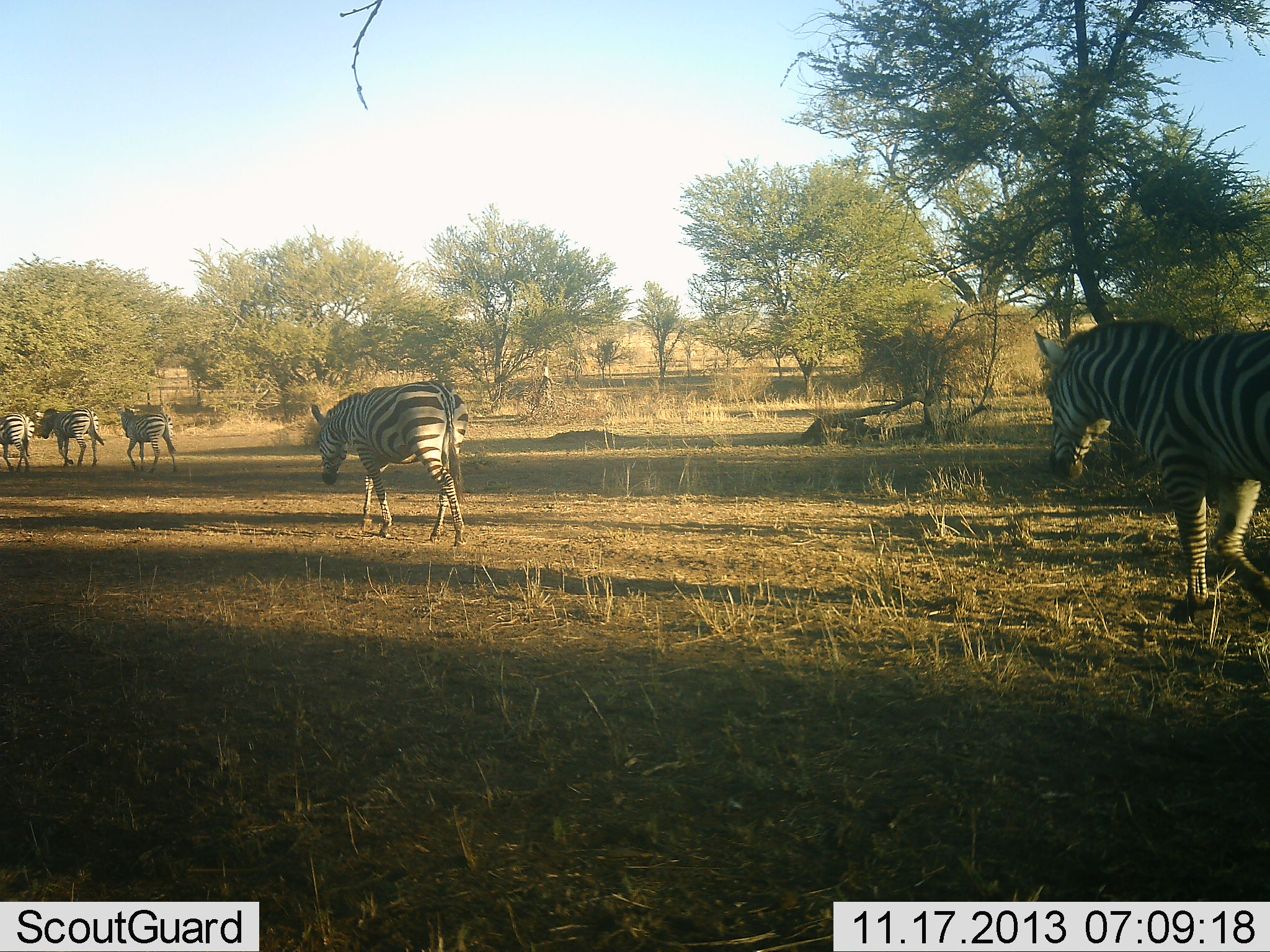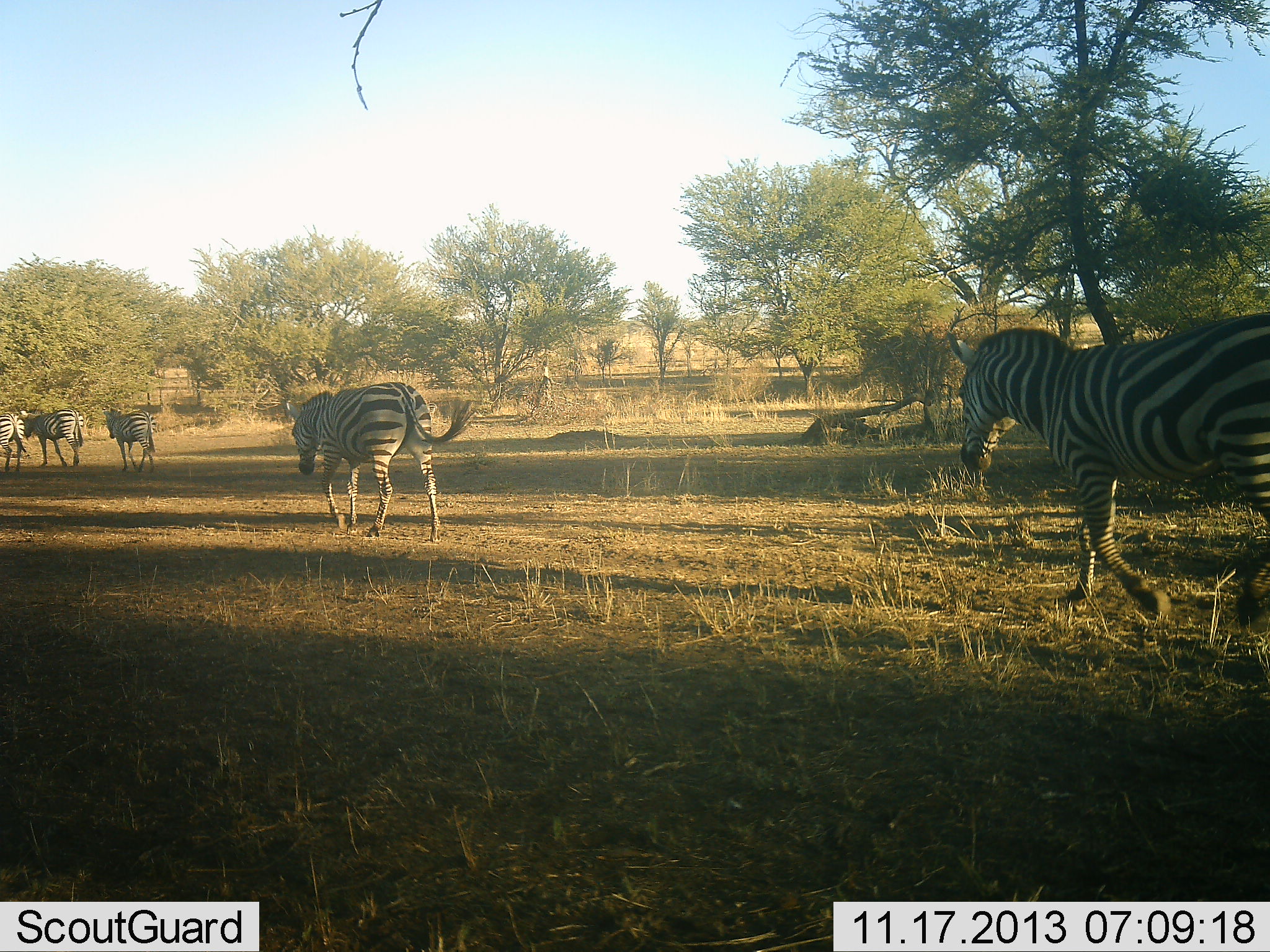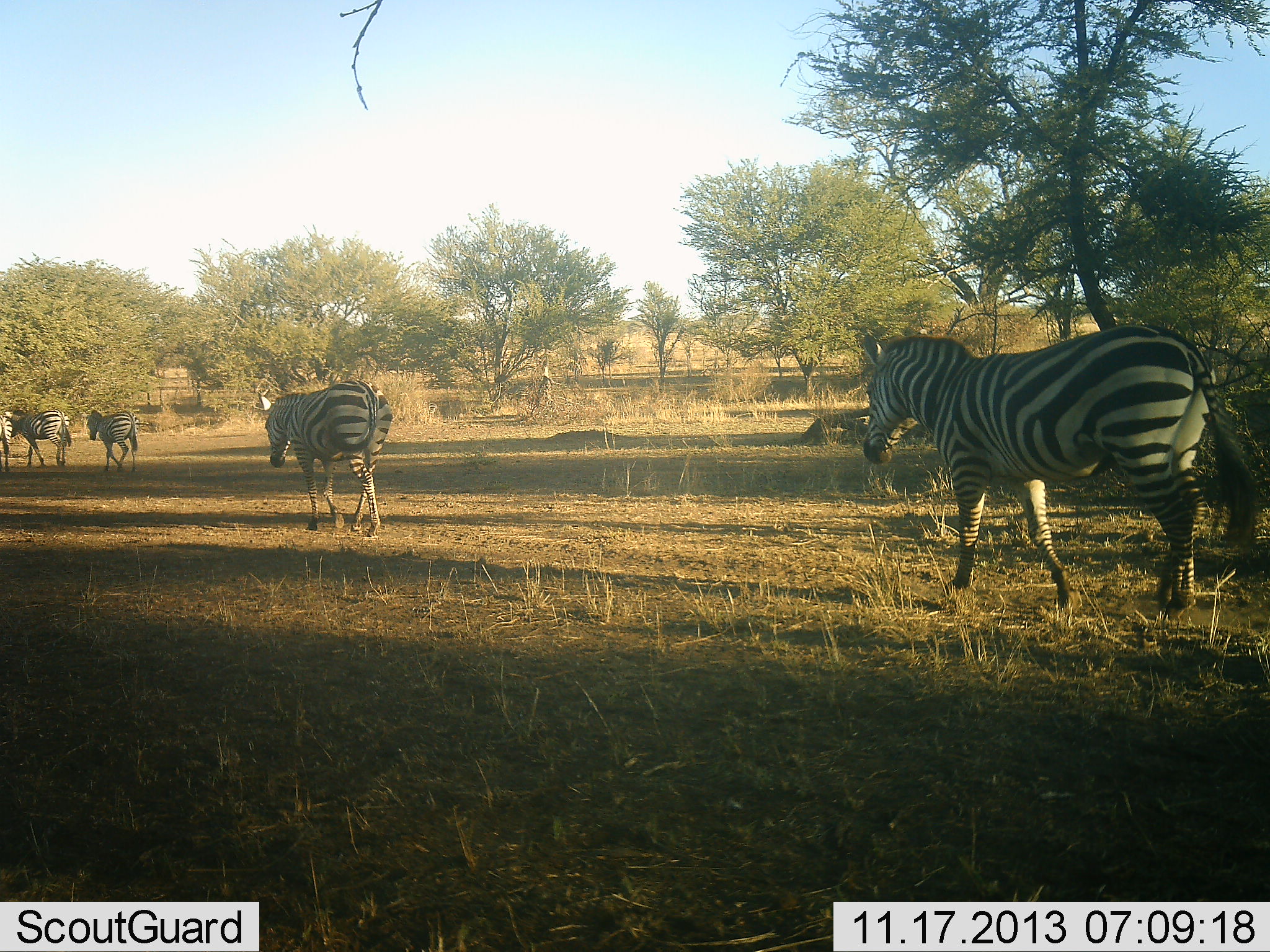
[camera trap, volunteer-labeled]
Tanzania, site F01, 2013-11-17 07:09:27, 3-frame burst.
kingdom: Animalia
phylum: Chordata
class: Mammalia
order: Perissodactyla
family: Equidae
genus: Equus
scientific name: Equus quagga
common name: plains zebra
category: zebra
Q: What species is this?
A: Zebra (plains zebra) (Equus quagga).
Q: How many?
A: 5.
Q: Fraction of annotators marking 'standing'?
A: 0%.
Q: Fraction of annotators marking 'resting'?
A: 0%.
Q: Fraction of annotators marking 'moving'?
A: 100%.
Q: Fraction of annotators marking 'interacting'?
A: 0%.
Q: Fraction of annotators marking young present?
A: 0%.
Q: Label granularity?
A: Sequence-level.